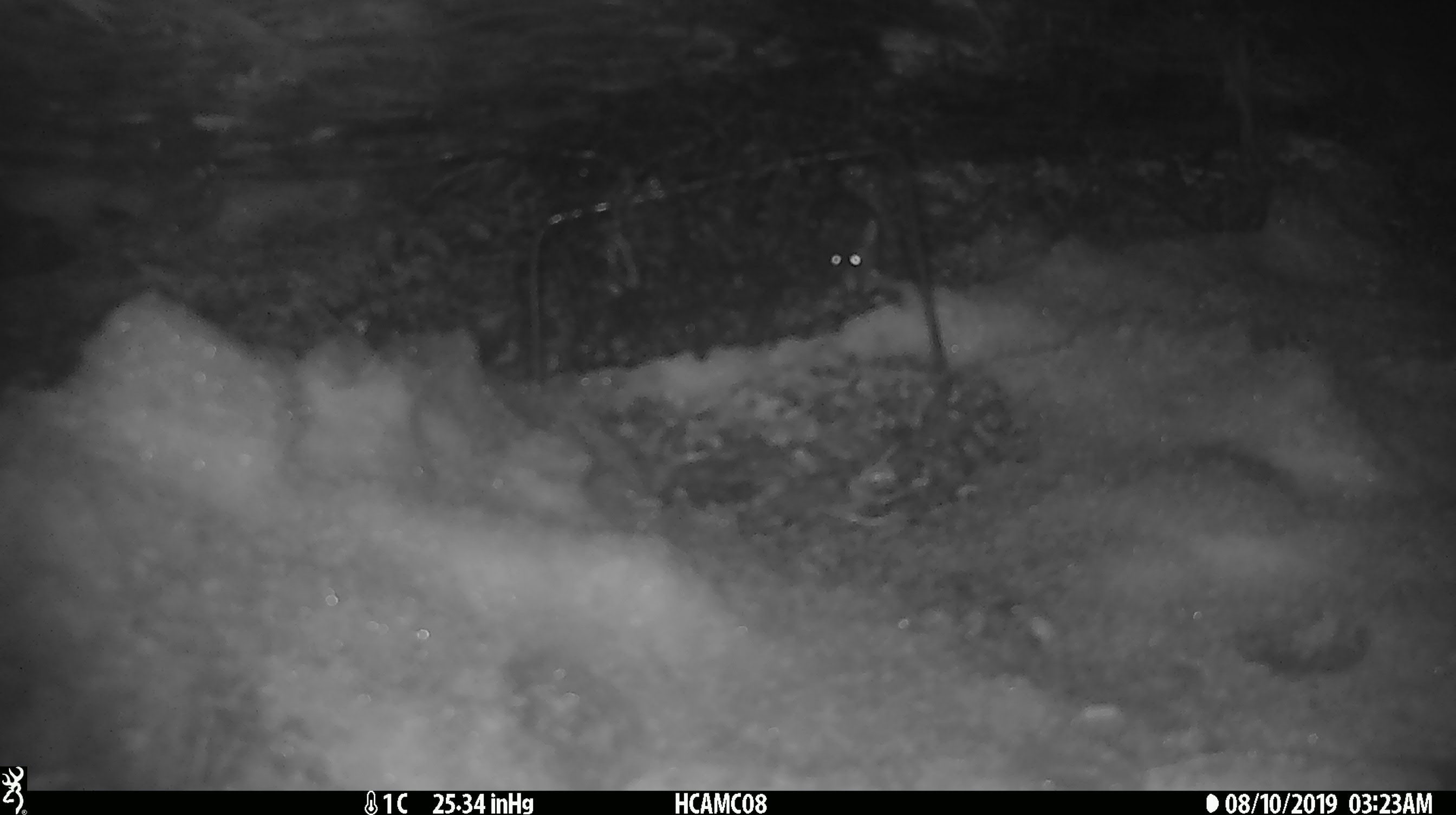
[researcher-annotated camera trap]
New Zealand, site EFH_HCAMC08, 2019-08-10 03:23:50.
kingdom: Animalia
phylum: Chordata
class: Mammalia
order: Rodentia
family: Muridae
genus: Mus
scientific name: Mus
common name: mouse